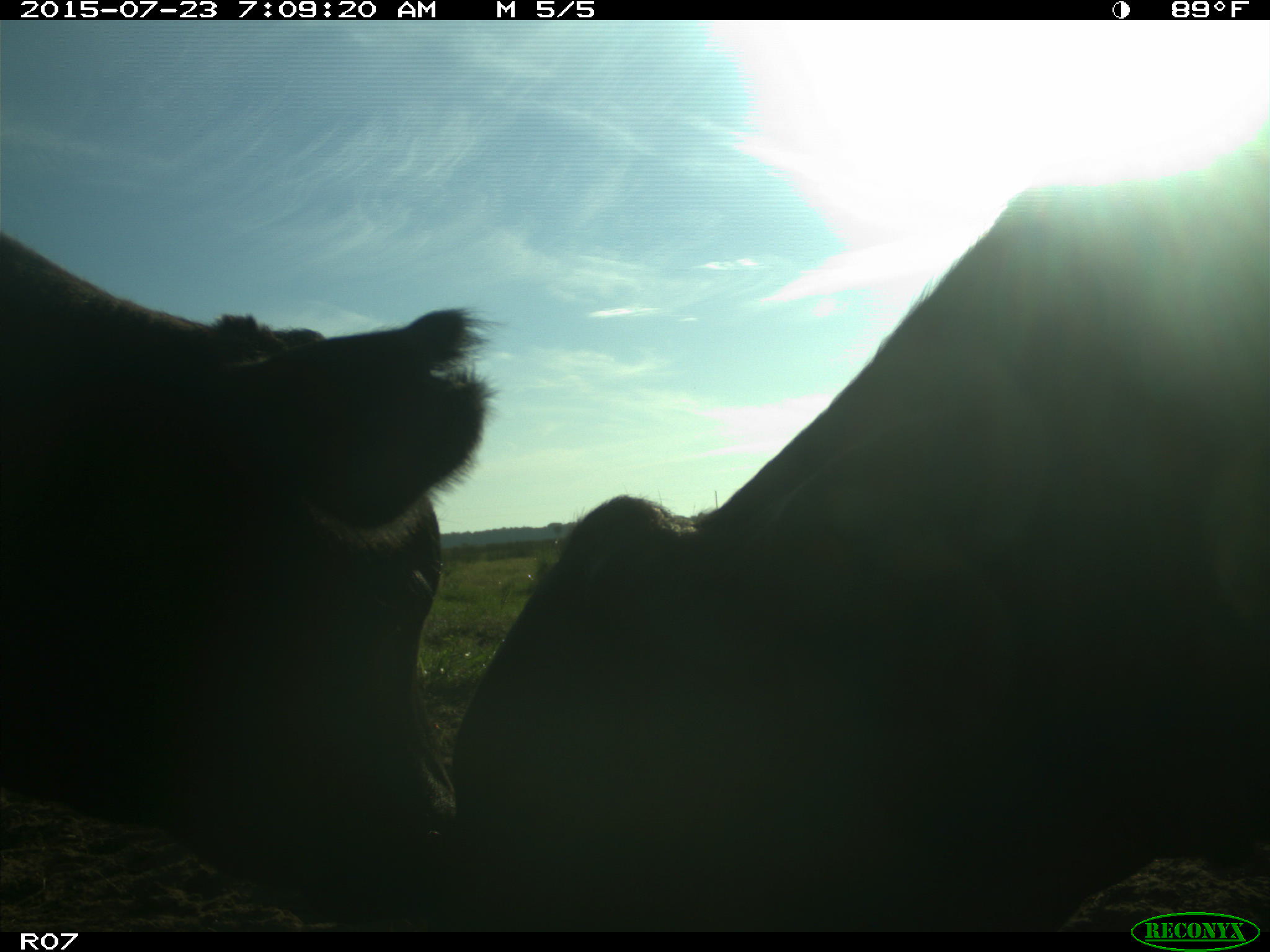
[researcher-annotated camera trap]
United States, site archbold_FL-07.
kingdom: Animalia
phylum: Chordata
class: Mammalia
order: Artiodactyla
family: Bovidae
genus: Bos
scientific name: Bos taurus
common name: domestic cow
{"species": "Bos taurus (domestic cow)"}